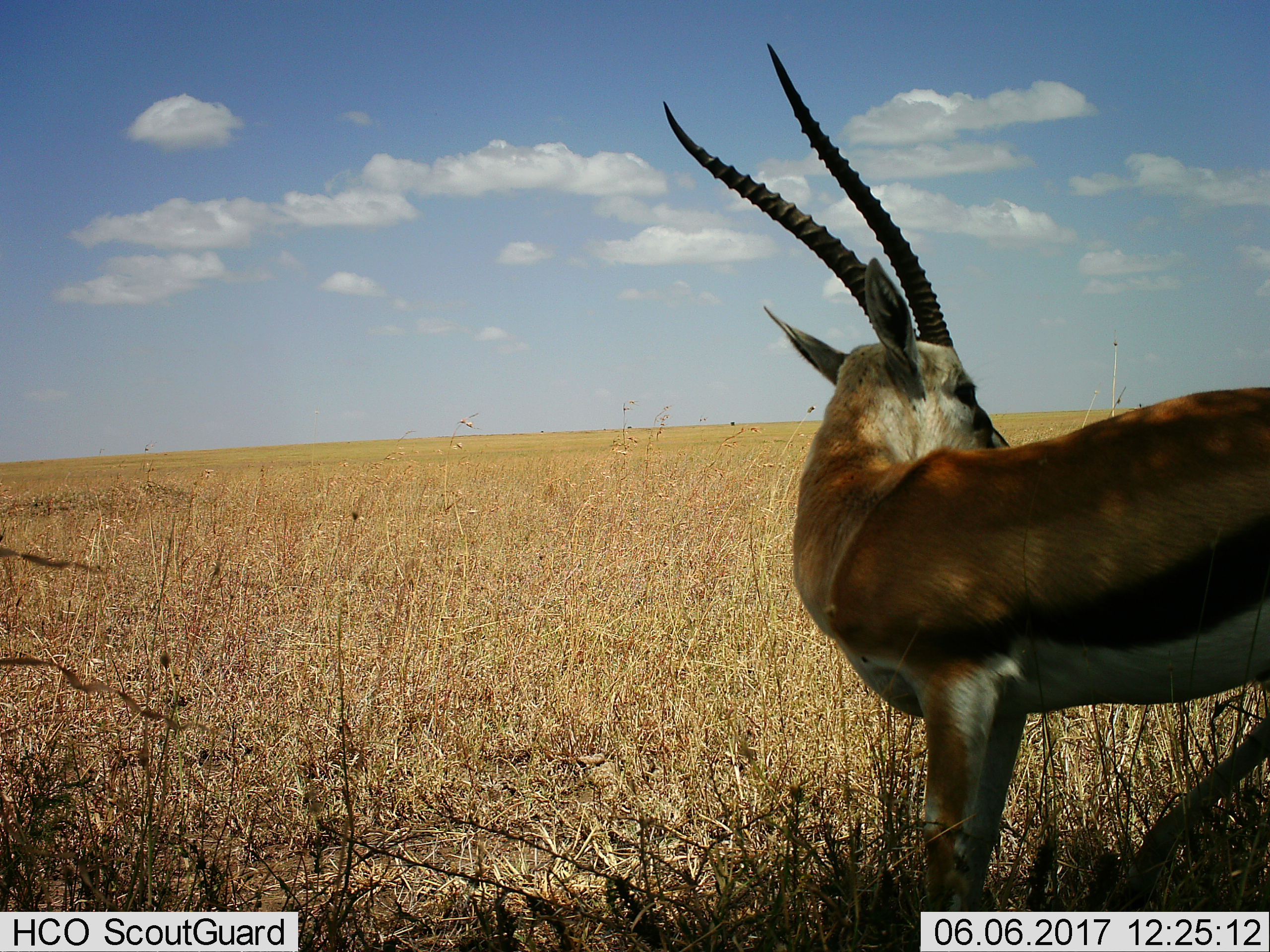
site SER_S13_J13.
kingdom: Animalia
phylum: Chordata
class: Mammalia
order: Artiodactyla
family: Bovidae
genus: Eudorcas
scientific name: Eudorcas thomsonii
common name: thomson's gazelle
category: gazellethomsons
Gazellethomsons (thomson's gazelle) (Eudorcas thomsonii), count 1. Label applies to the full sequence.